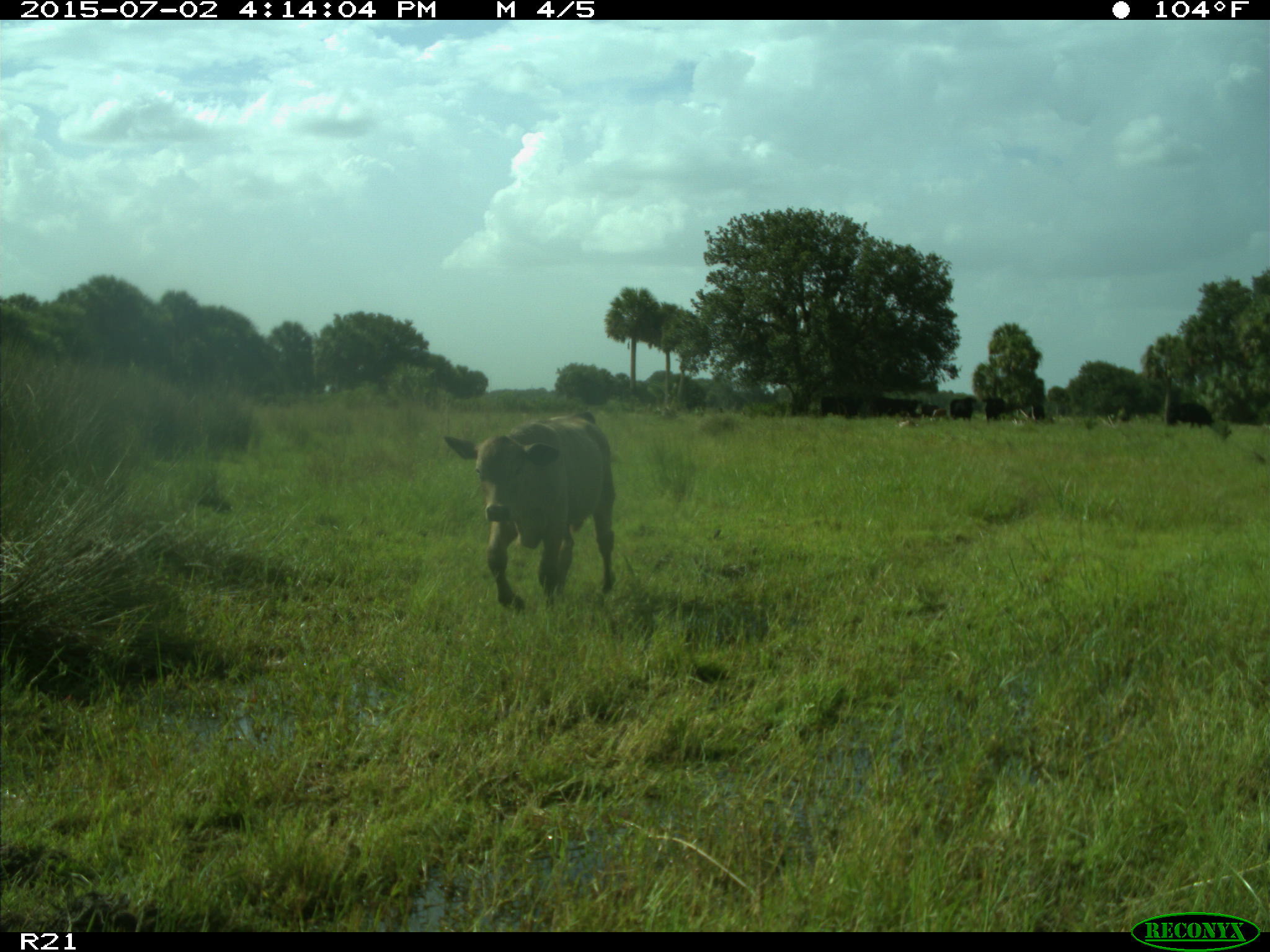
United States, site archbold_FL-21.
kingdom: Animalia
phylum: Chordata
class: Mammalia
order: Artiodactyla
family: Bovidae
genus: Bos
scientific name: Bos taurus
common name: domestic cow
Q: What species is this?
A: Bos taurus (domestic cow).